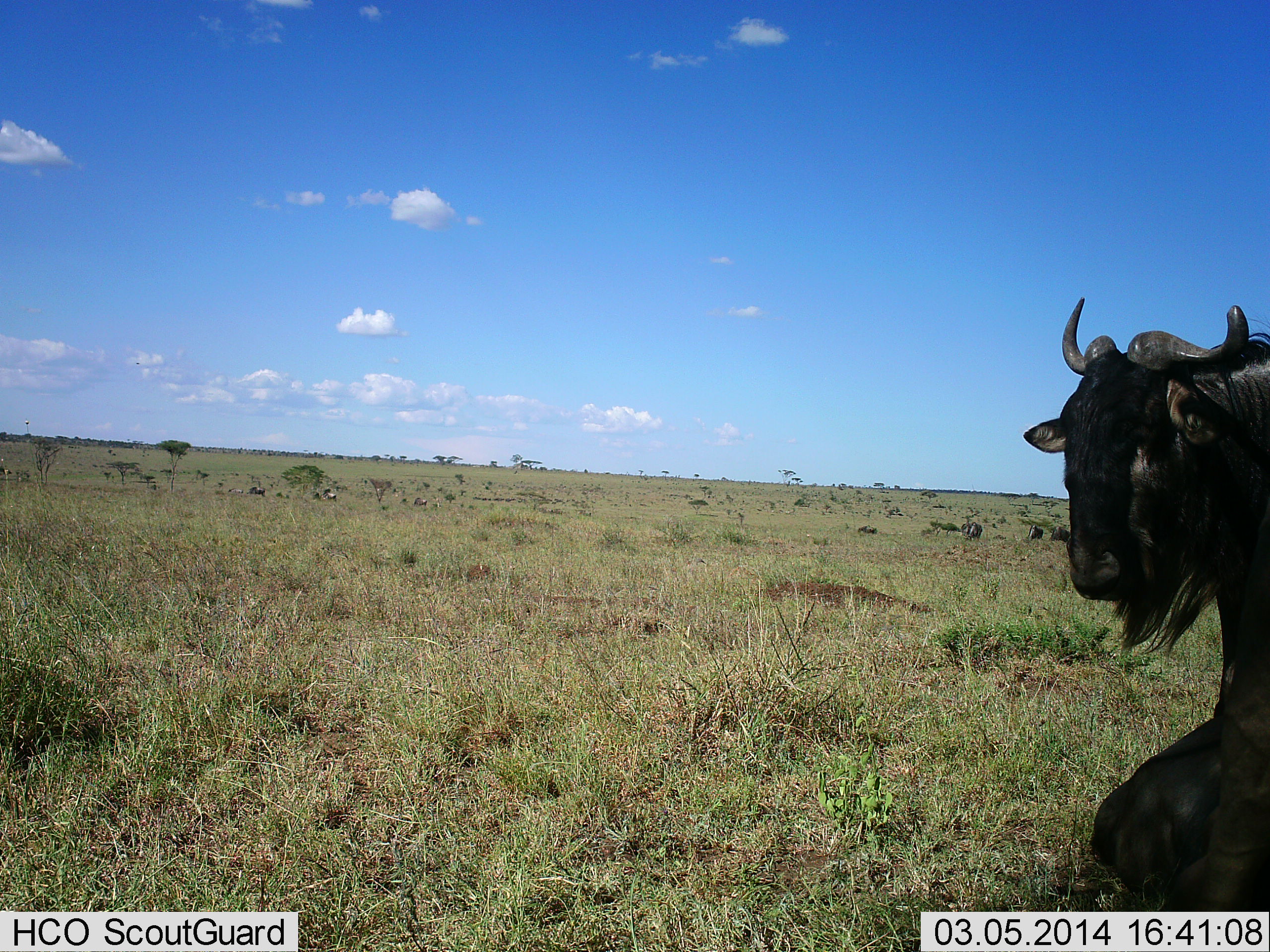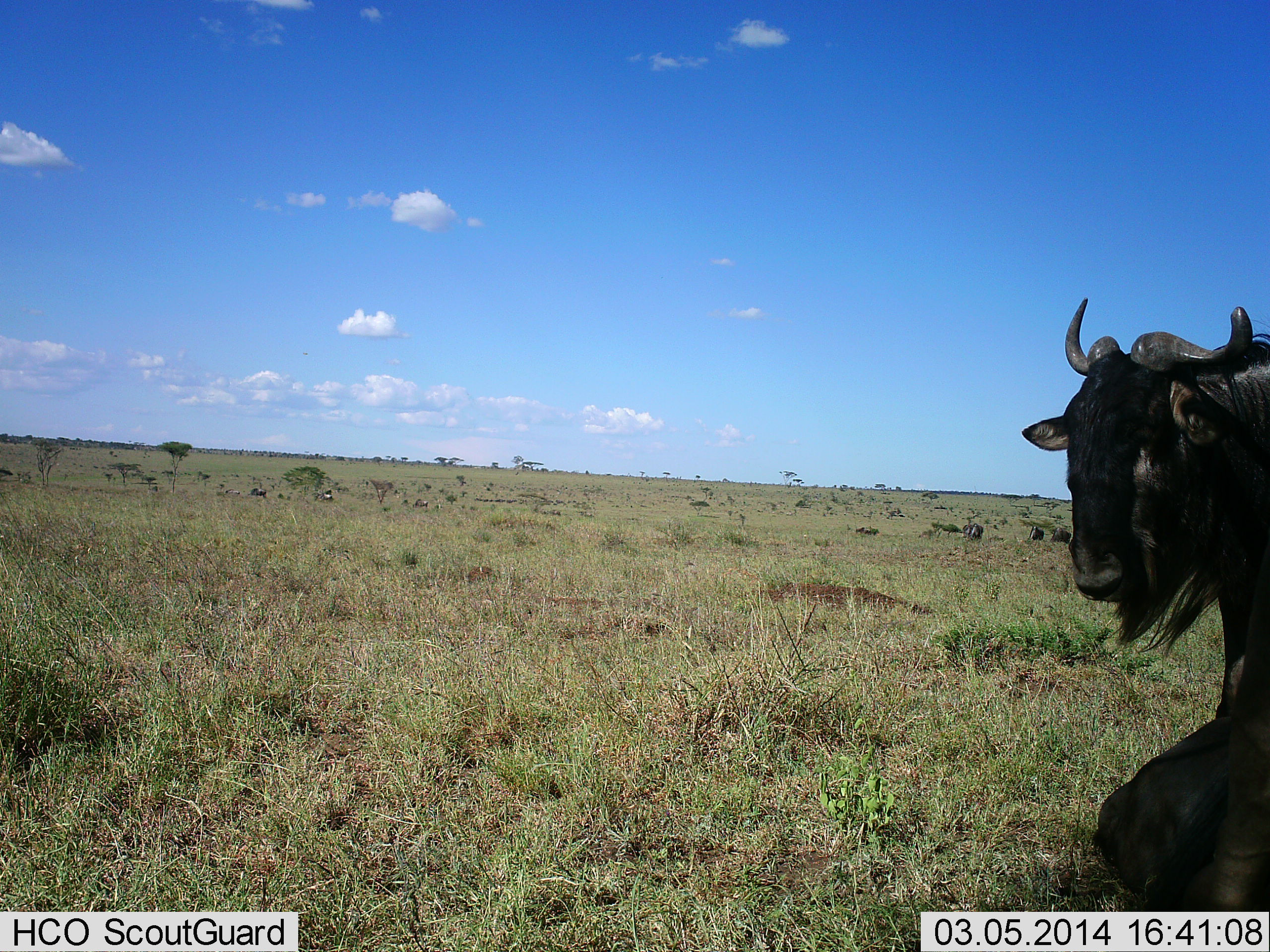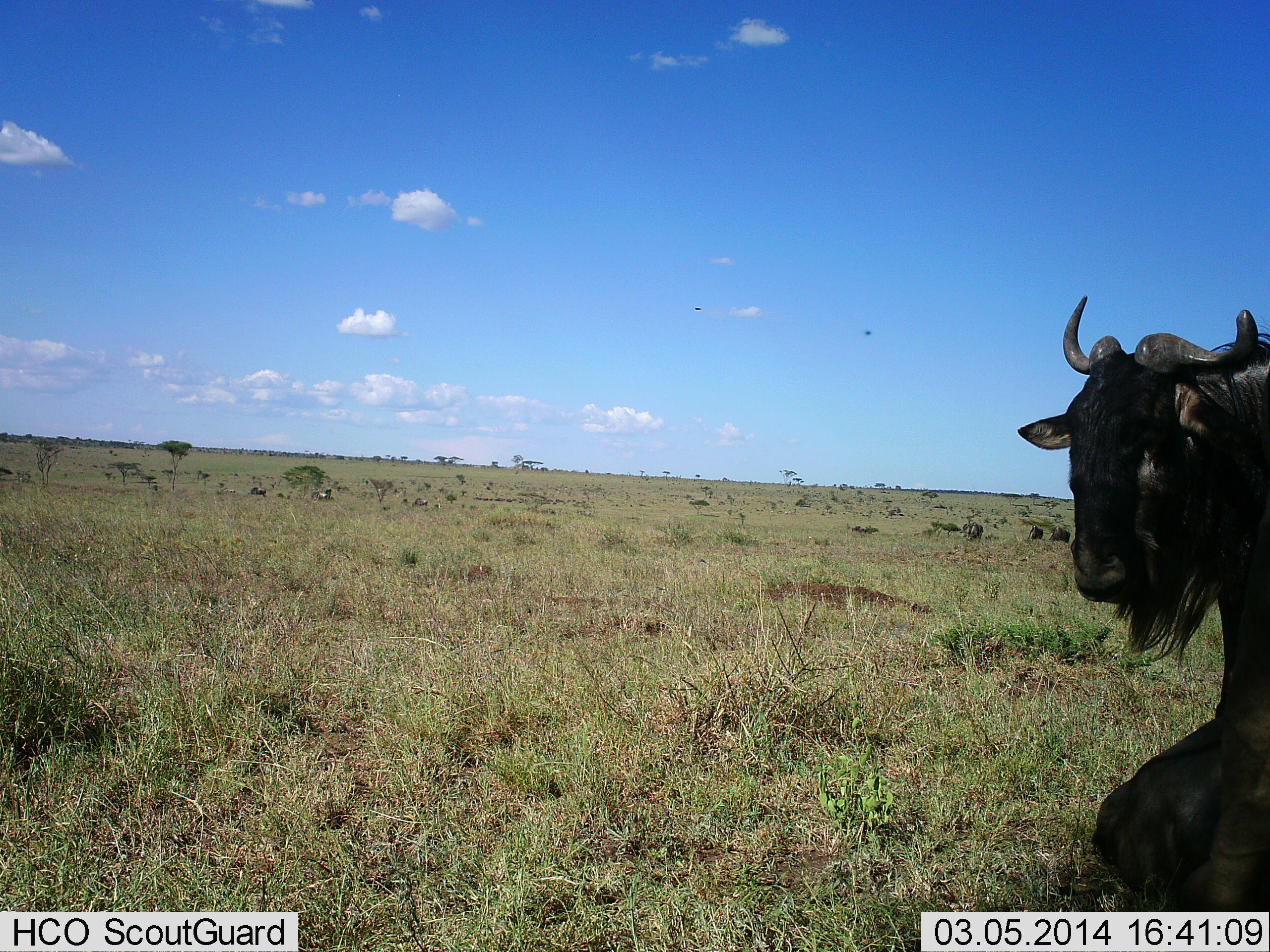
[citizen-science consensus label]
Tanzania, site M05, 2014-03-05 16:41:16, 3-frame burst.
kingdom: Animalia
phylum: Chordata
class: Mammalia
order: Artiodactyla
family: Bovidae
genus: Connochaetes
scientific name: Connochaetes taurinus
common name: blue wildebeest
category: wildebeest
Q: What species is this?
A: Wildebeest (blue wildebeest) (Connochaetes taurinus).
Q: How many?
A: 5.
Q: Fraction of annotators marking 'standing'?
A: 73%.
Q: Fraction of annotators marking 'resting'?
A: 73%.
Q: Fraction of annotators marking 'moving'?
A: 36%.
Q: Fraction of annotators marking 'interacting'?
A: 0%.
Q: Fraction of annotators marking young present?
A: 0%.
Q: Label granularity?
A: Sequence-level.